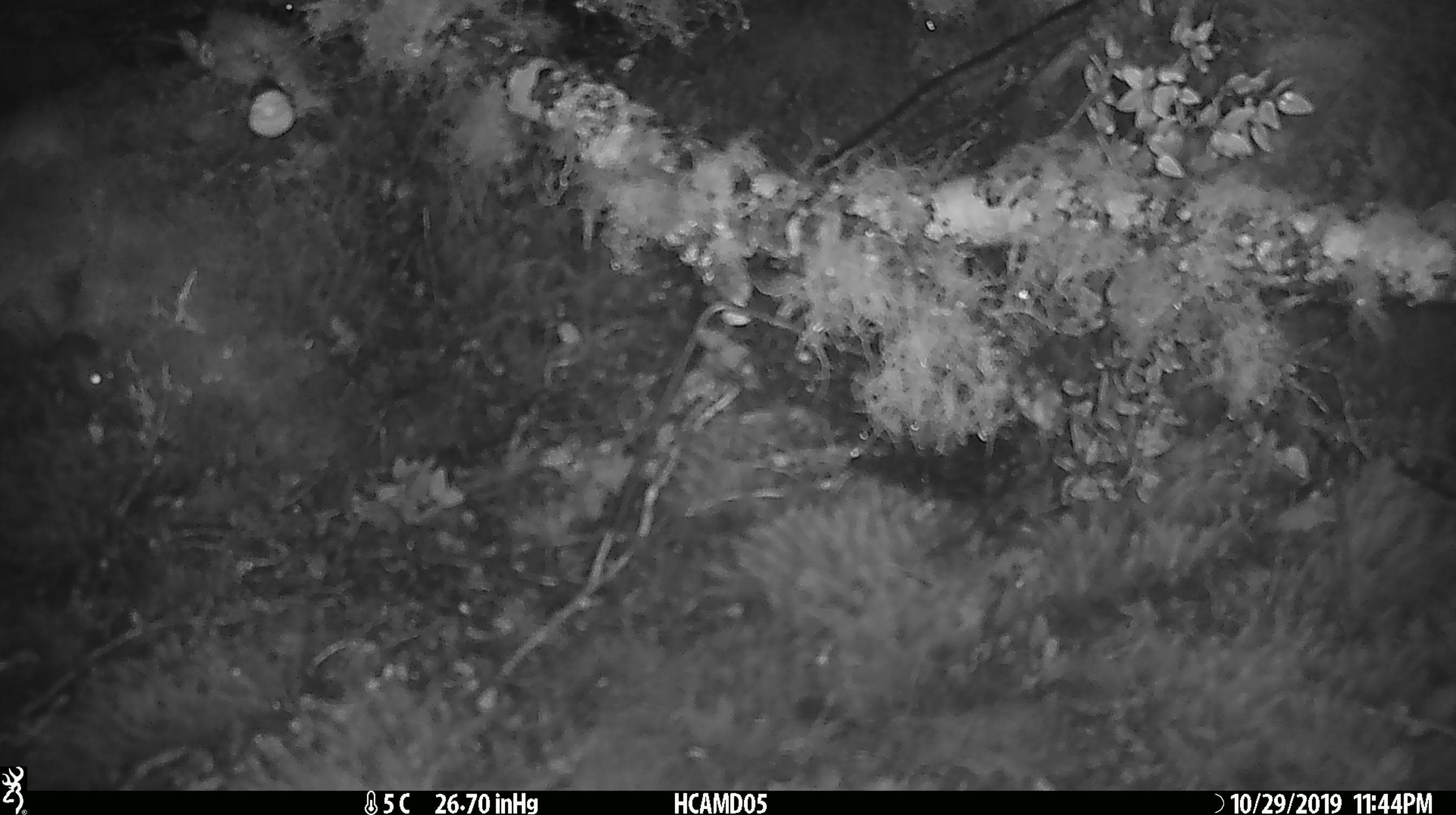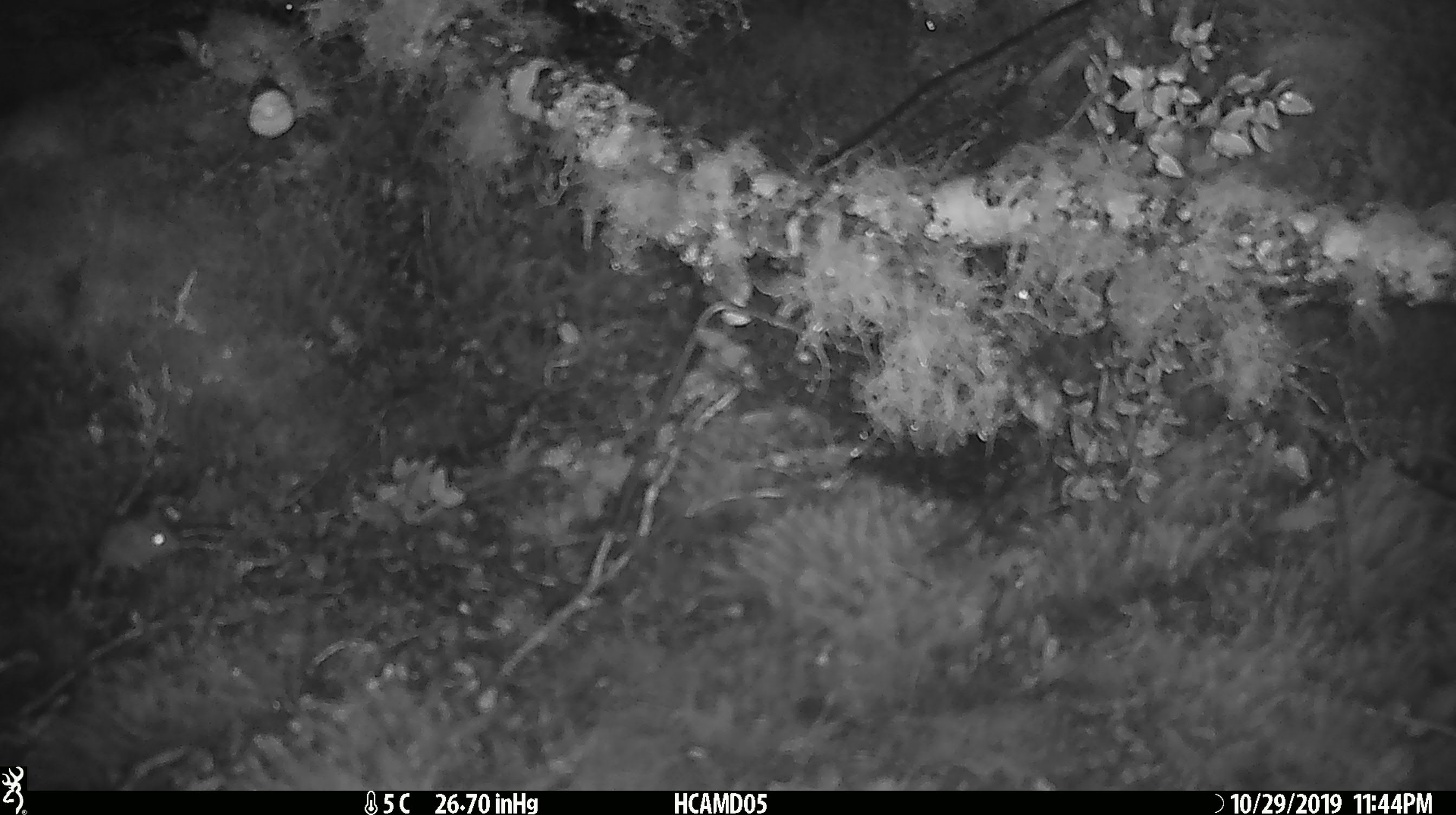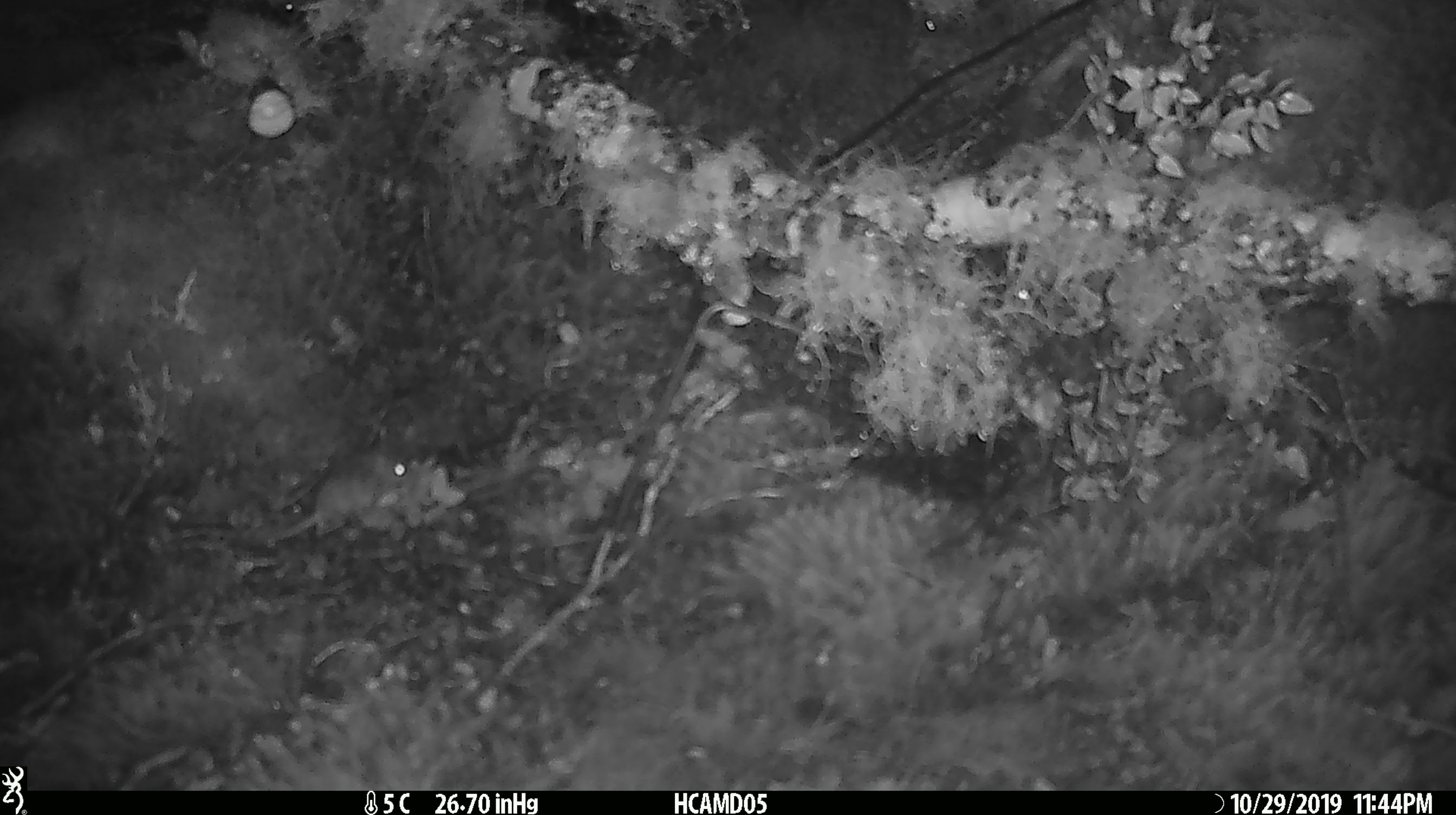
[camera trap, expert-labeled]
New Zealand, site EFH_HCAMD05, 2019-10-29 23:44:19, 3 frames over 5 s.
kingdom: Animalia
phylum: Chordata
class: Mammalia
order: Rodentia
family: Muridae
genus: Mus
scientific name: Mus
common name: mouse